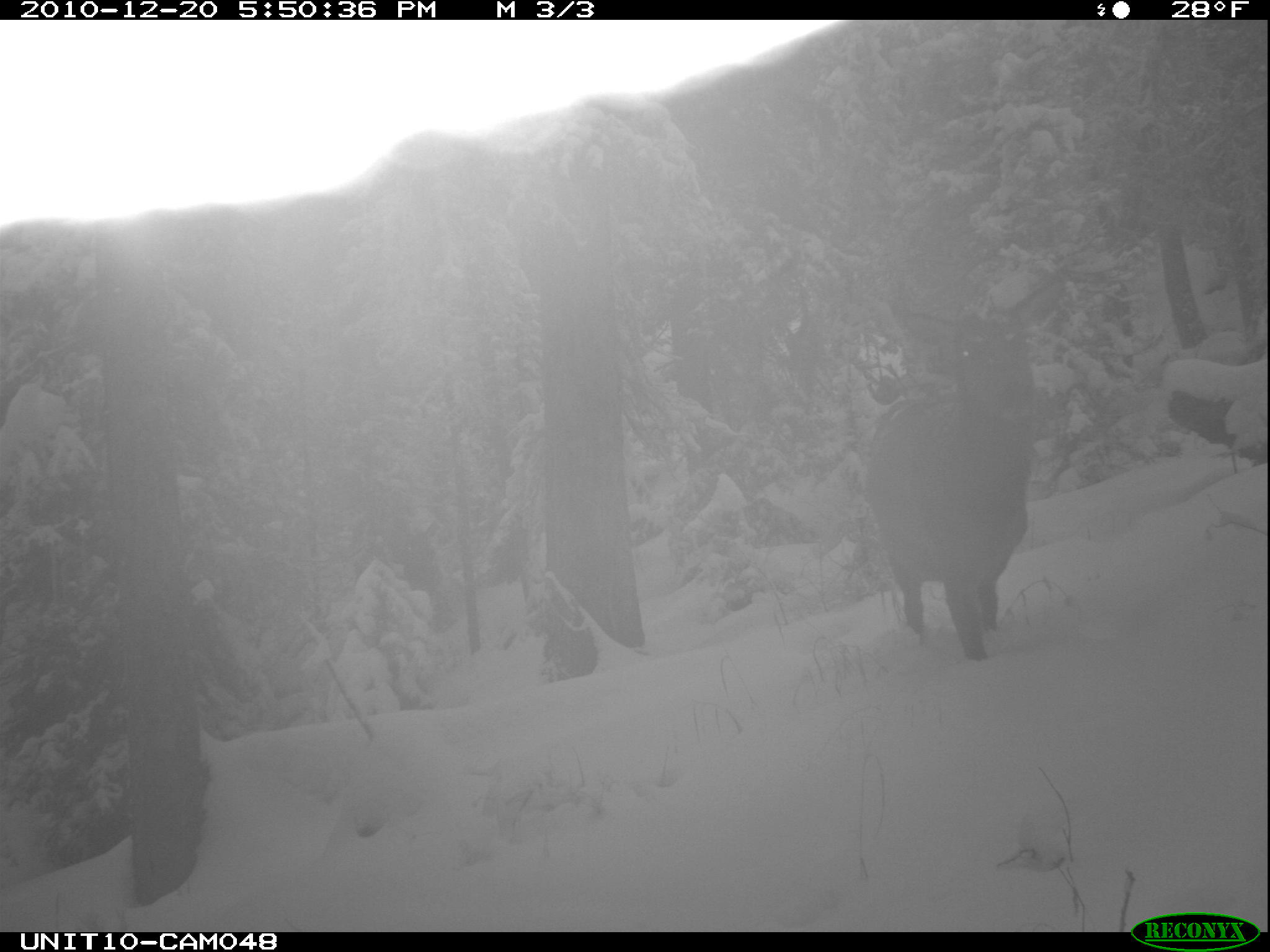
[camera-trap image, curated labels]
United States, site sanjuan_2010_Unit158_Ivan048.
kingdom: Animalia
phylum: Chordata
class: Mammalia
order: Artiodactyla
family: Cervidae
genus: Cervus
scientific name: Cervus elaphus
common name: red deer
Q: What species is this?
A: Cervus elaphus (red deer).